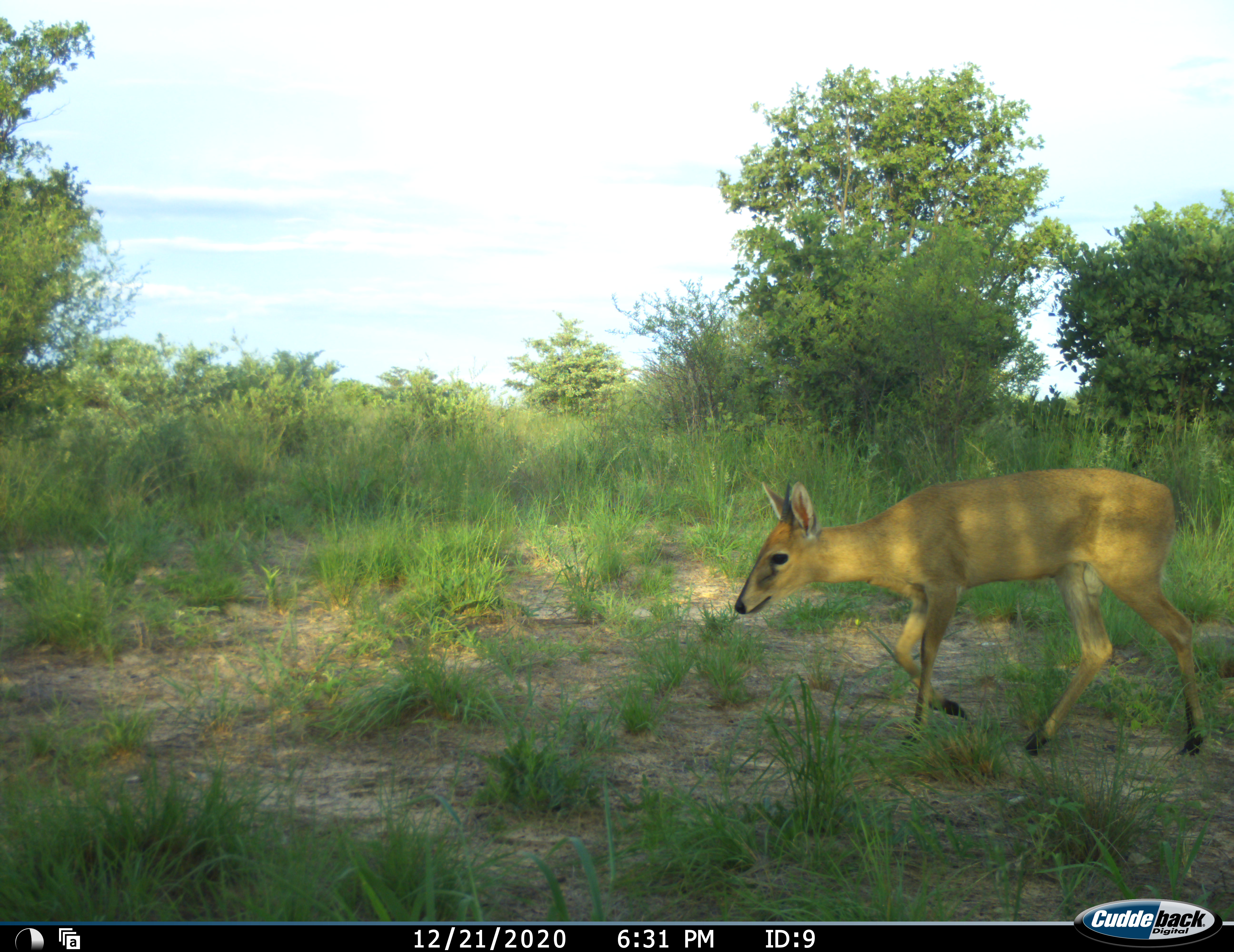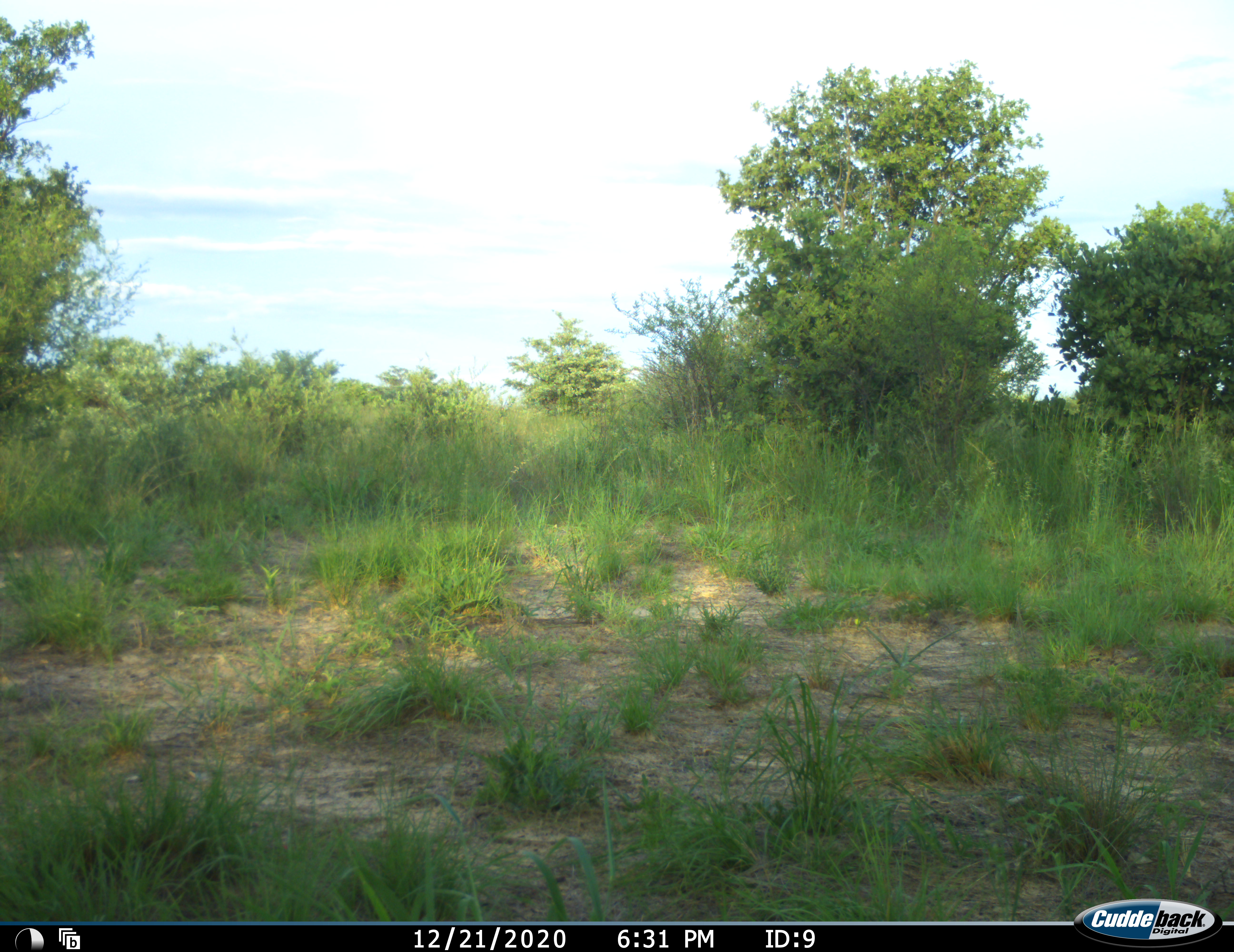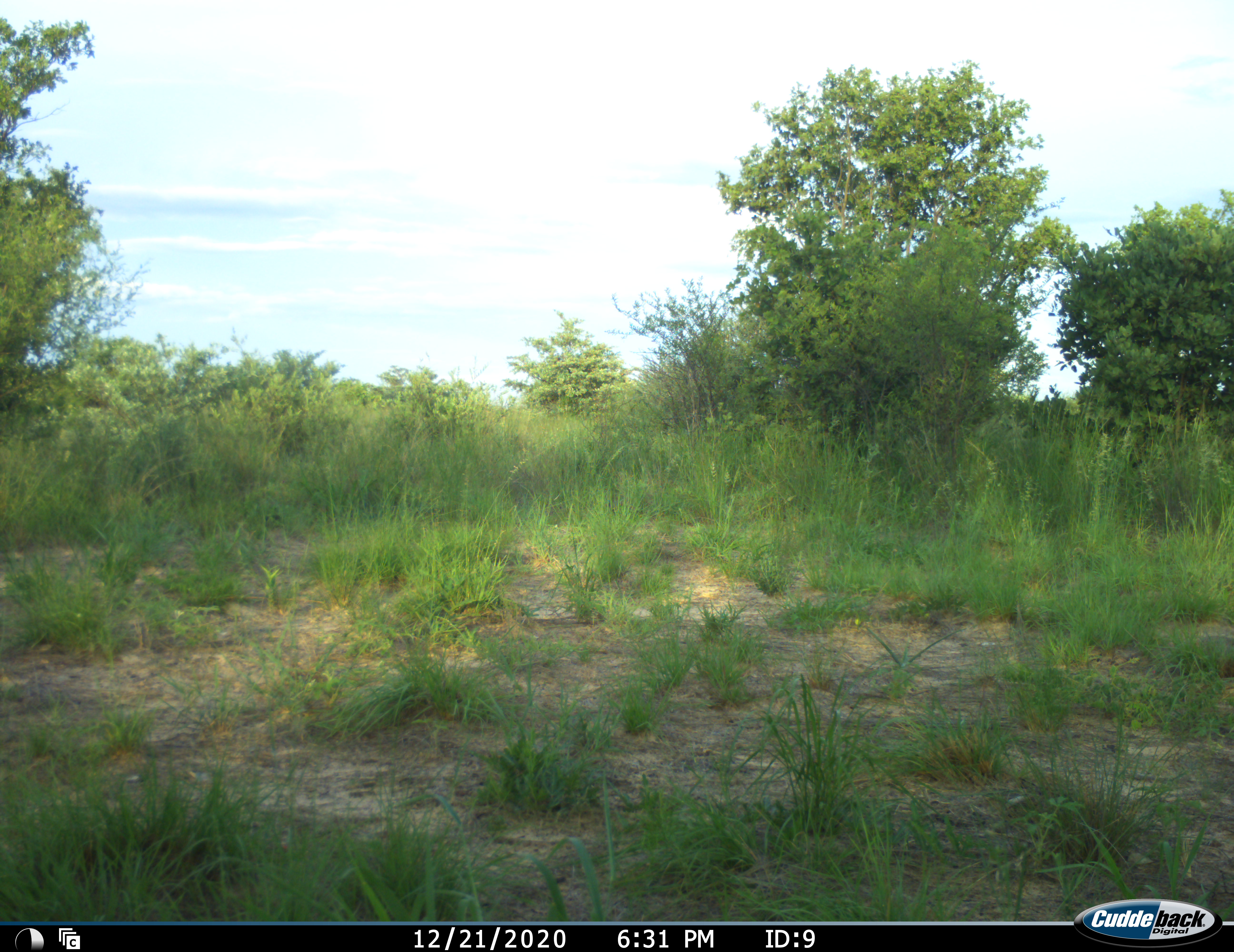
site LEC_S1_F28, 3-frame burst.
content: unidentified animal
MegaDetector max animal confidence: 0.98